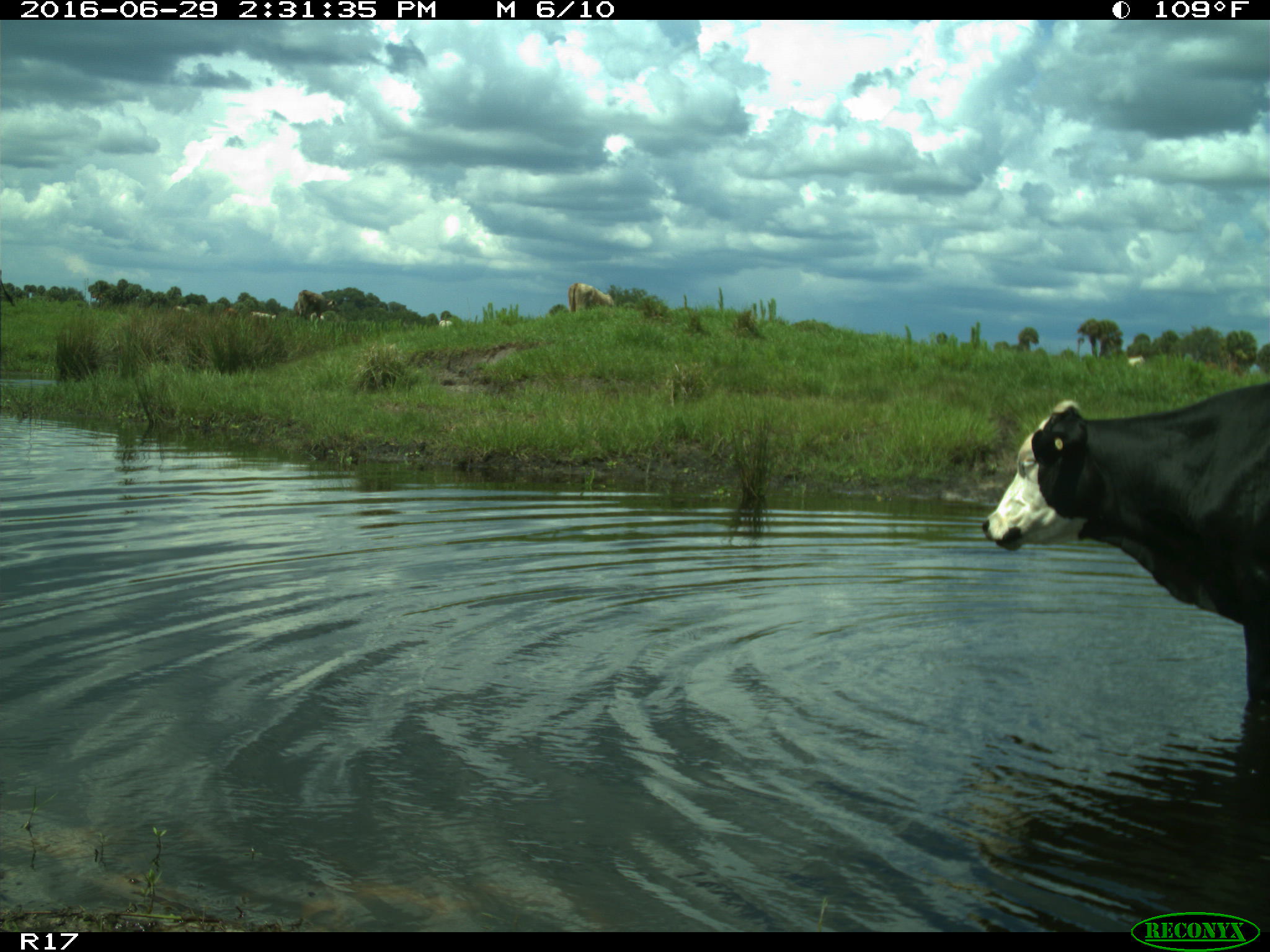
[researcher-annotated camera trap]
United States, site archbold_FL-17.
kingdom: Animalia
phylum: Chordata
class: Mammalia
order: Artiodactyla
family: Bovidae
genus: Bos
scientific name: Bos taurus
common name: domestic cow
Bos taurus (domestic cow).